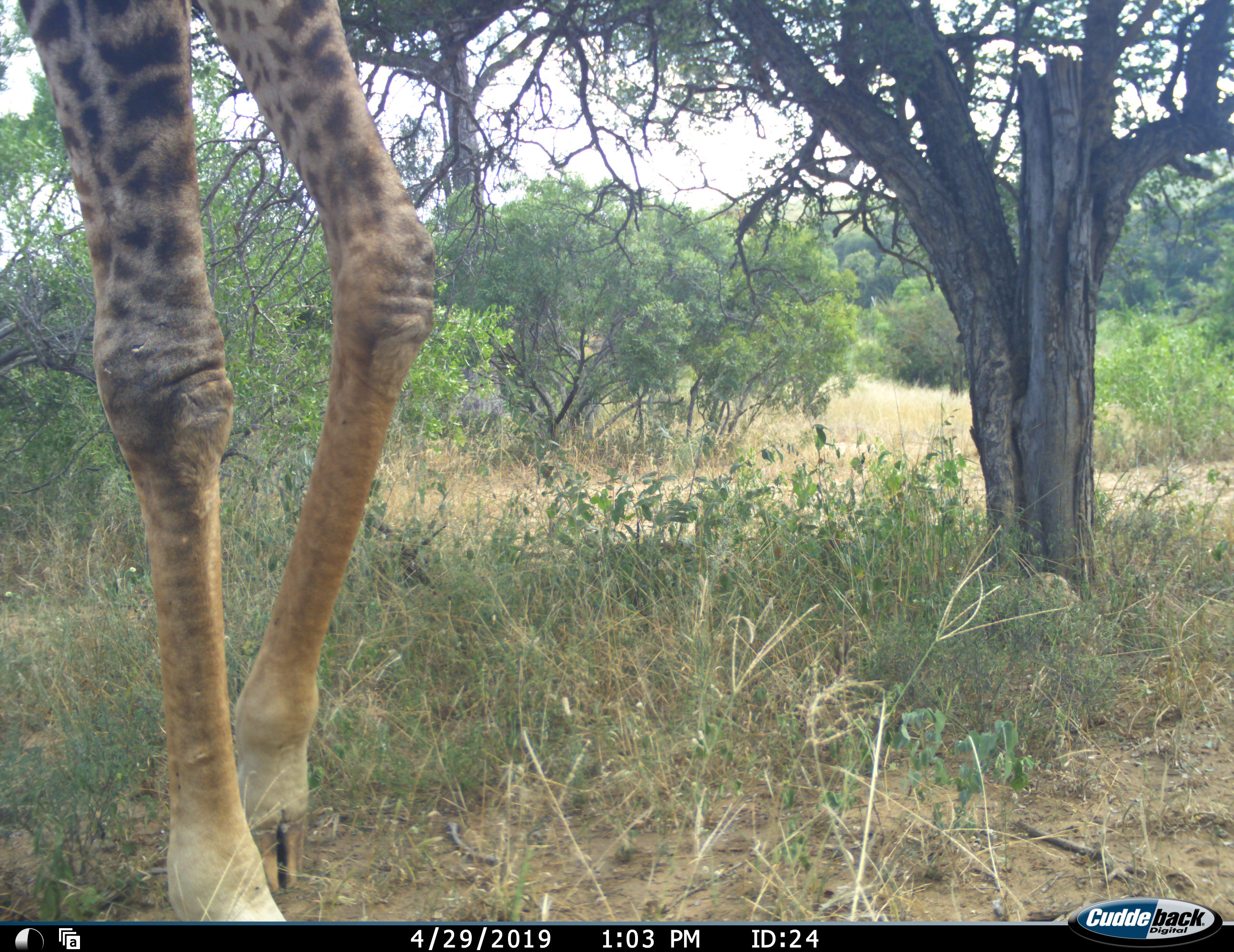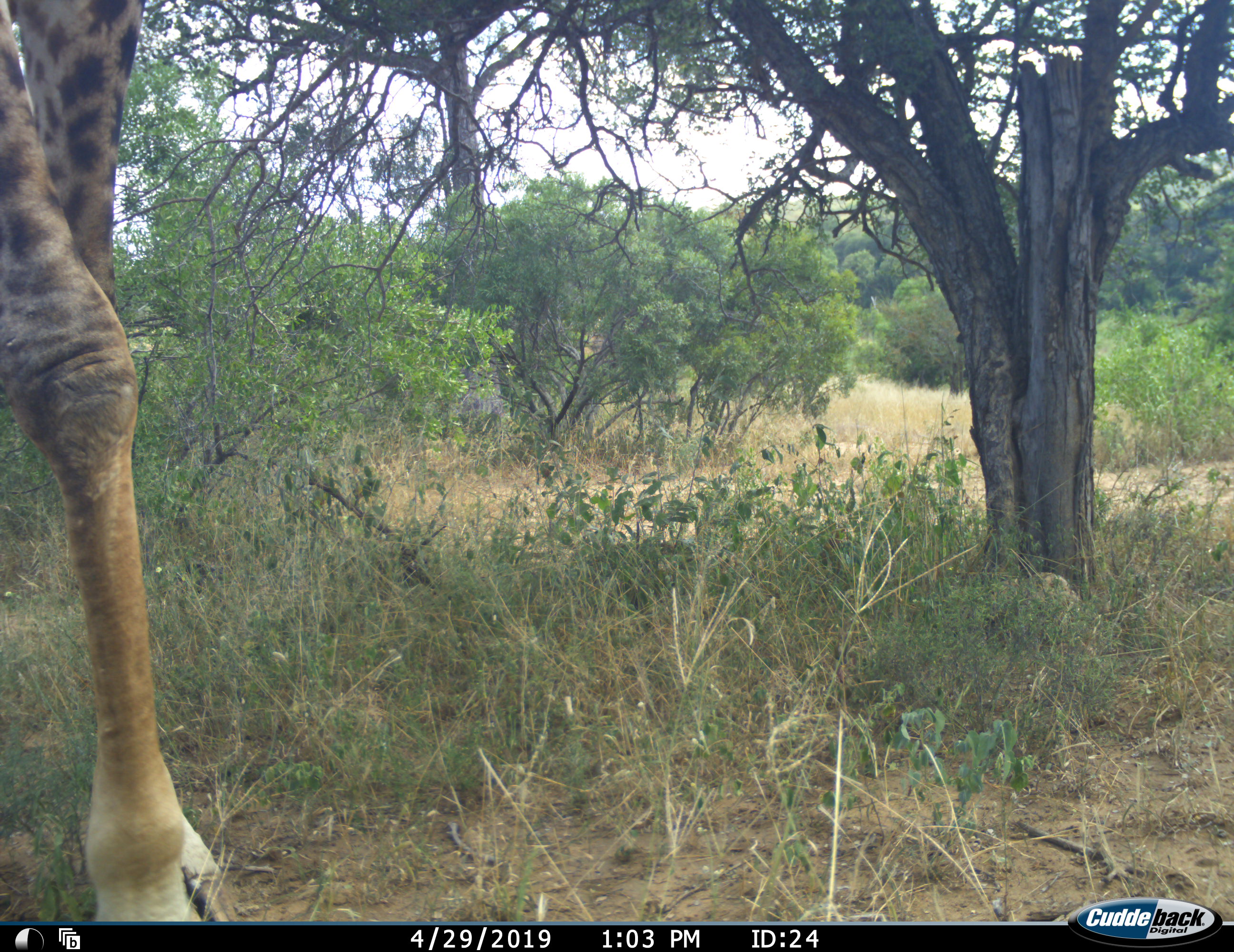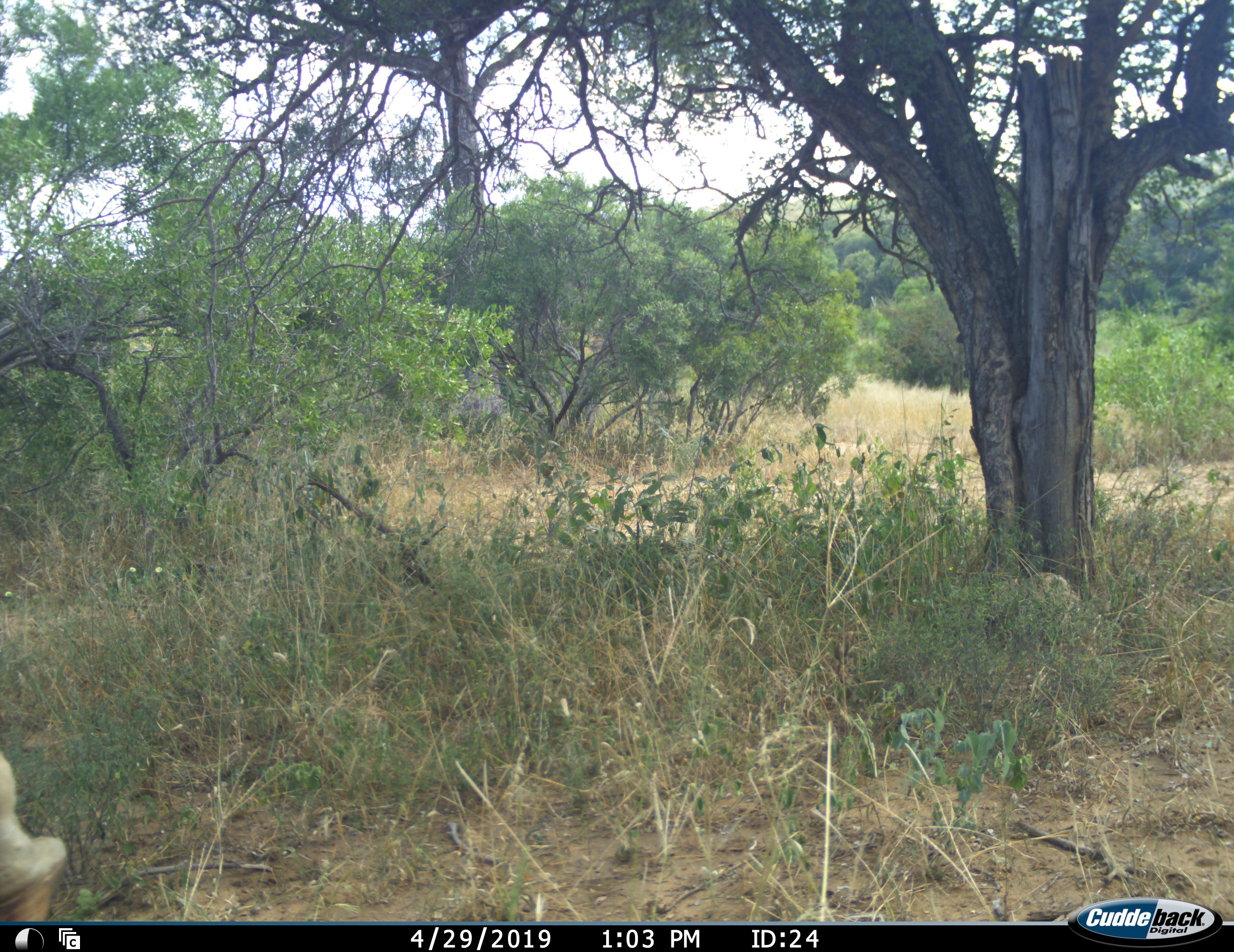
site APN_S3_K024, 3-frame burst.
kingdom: Animalia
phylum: Chordata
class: Mammalia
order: Artiodactyla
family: Giraffidae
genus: Giraffa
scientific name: Giraffa camelopardalis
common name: giraffe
Giraffe (Giraffa camelopardalis), count 1. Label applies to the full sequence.